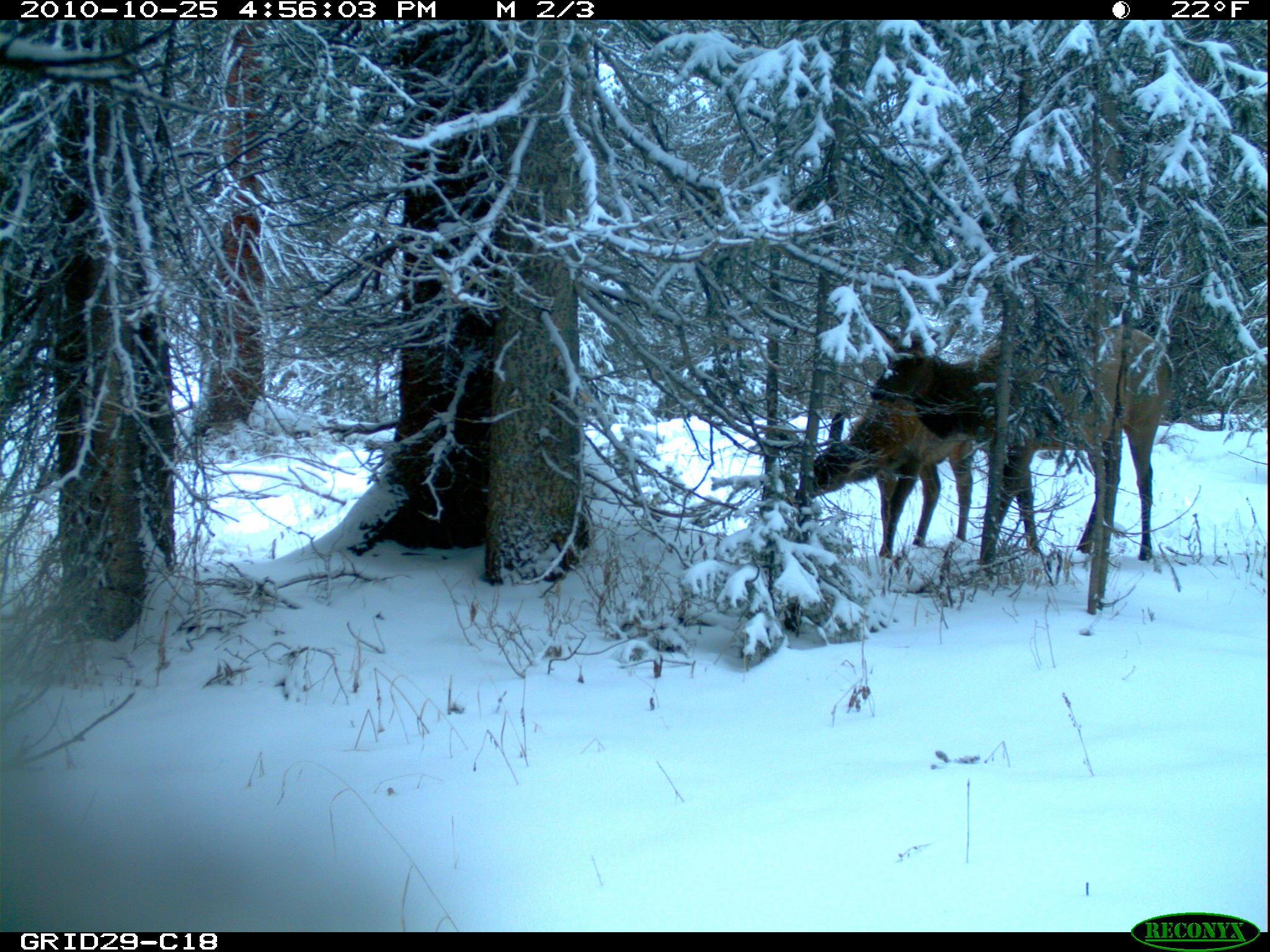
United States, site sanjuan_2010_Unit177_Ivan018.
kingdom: Animalia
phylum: Chordata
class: Mammalia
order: Artiodactyla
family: Cervidae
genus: Cervus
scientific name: Cervus elaphus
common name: red deer